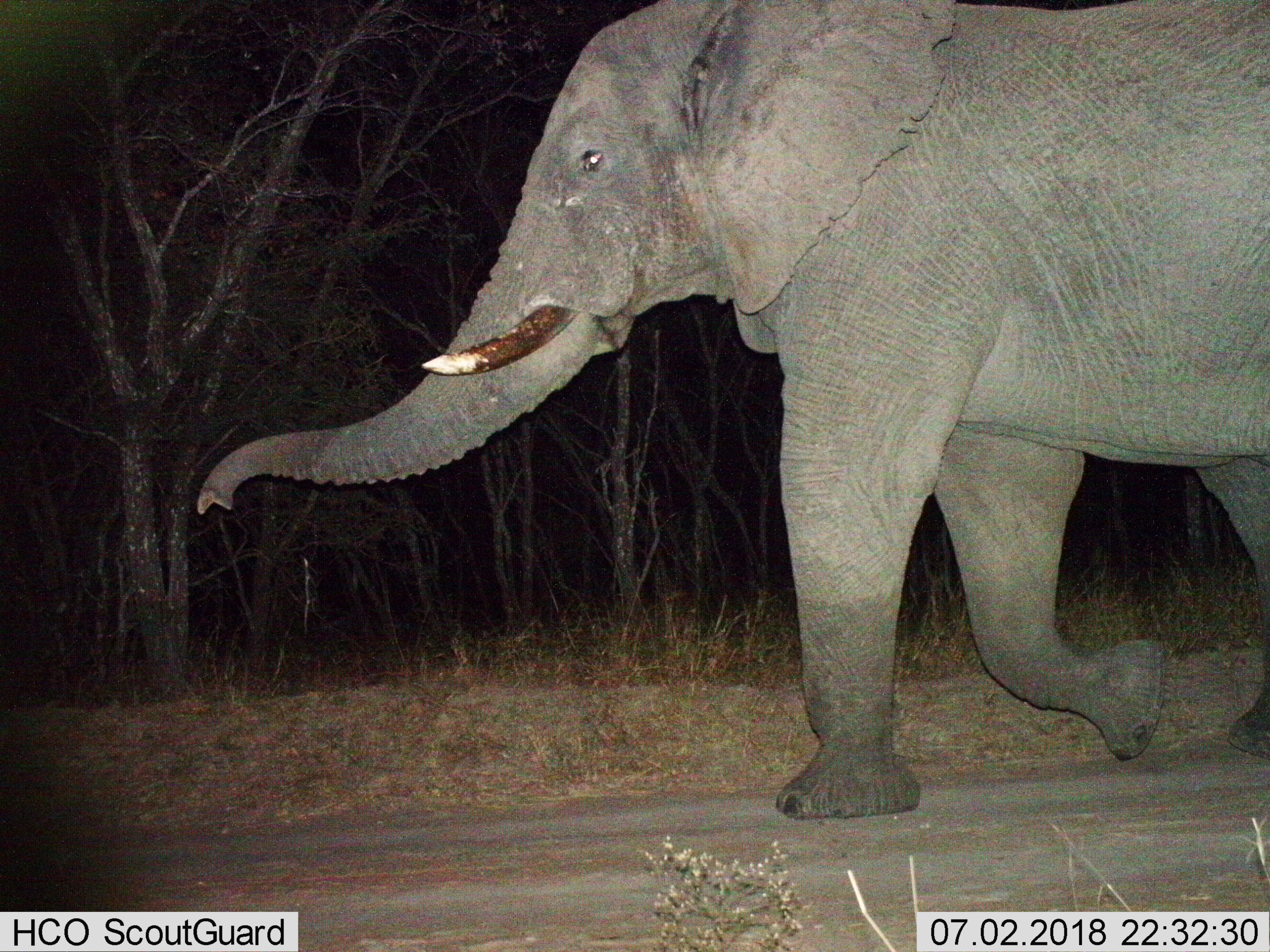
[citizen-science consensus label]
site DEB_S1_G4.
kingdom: Animalia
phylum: Chordata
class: Mammalia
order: Proboscidea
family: Elephantidae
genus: Loxodonta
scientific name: Loxodonta africana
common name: african bush elephant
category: elephant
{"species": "elephant (african bush elephant) (Loxodonta africana)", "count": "1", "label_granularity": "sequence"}